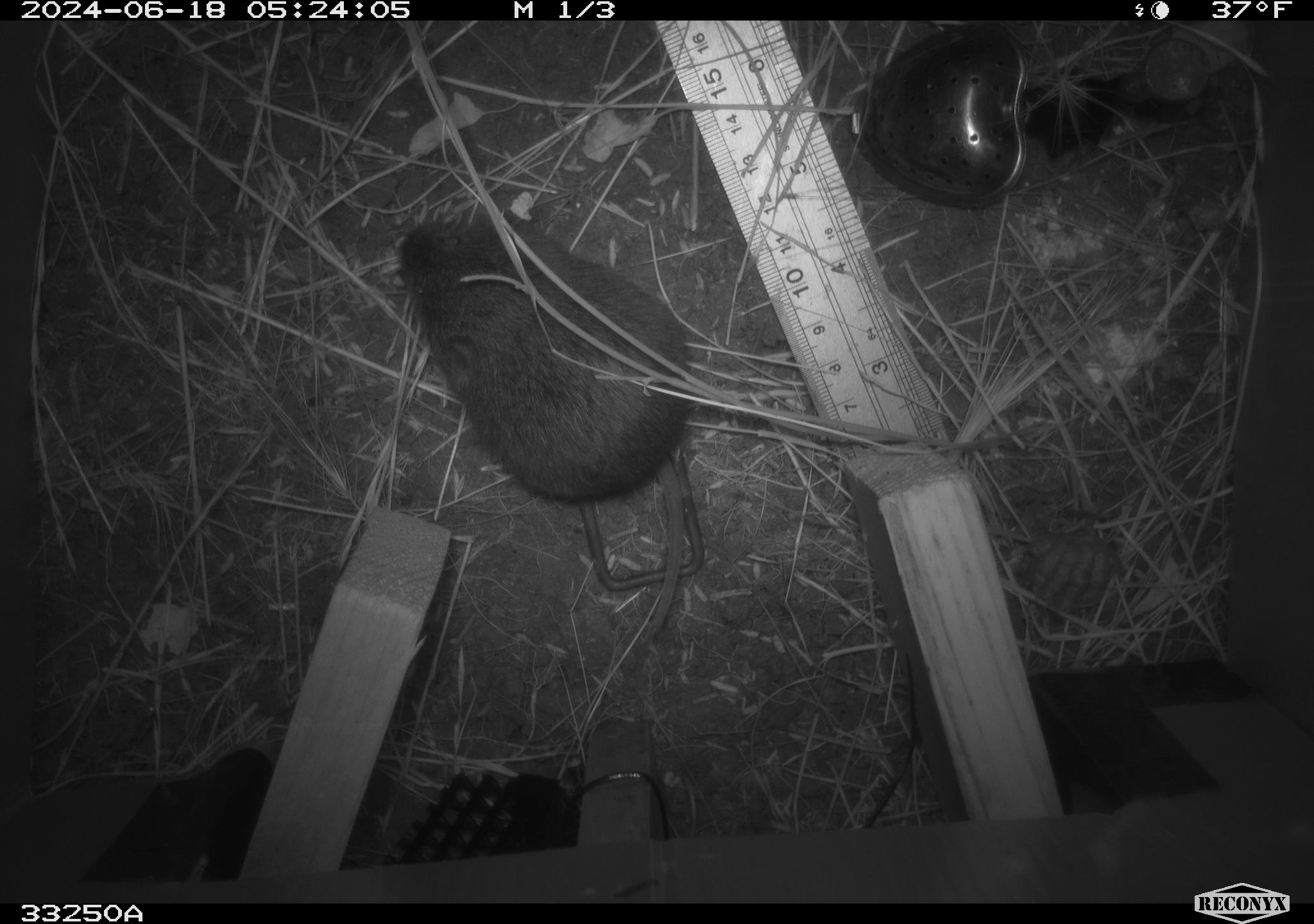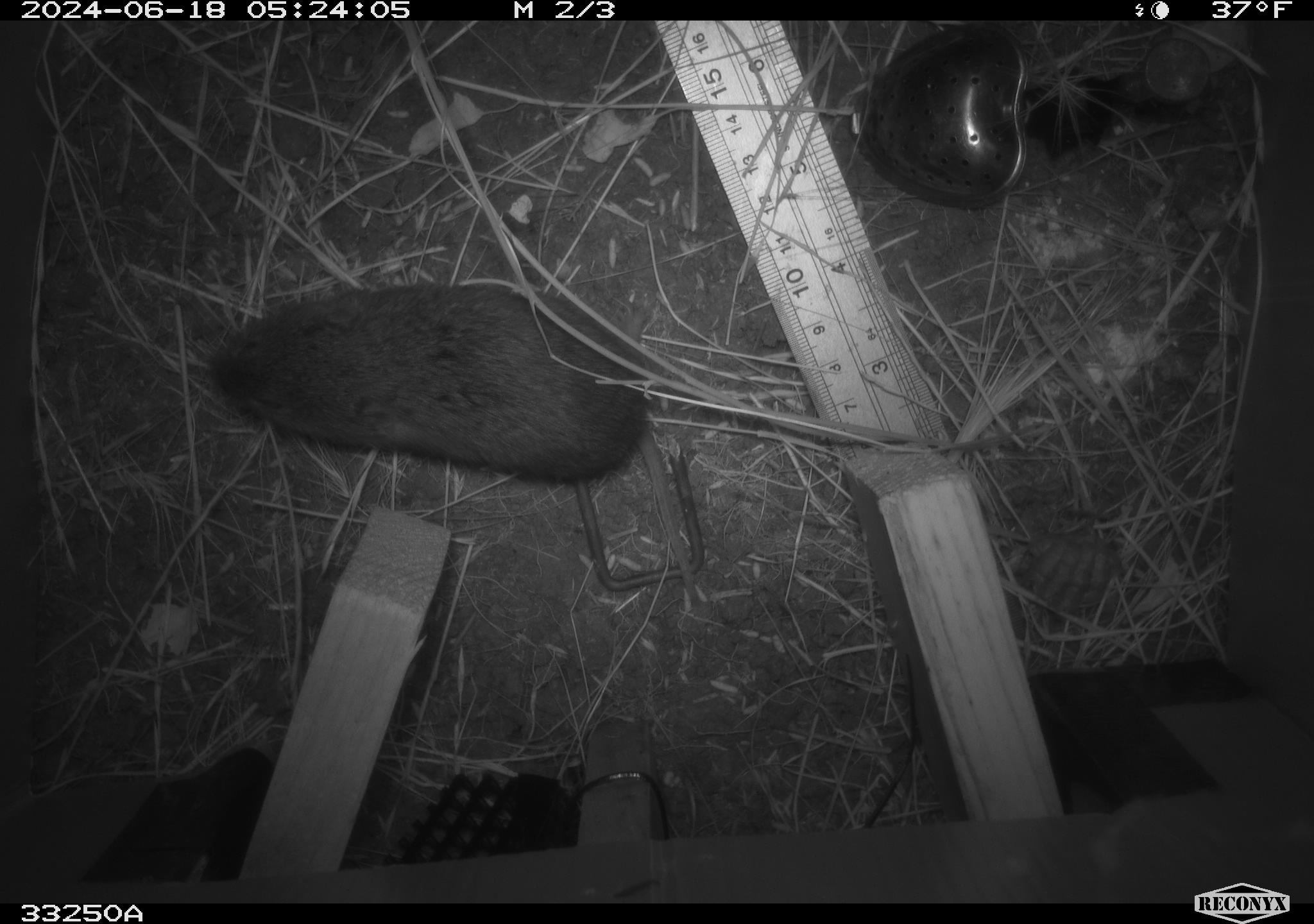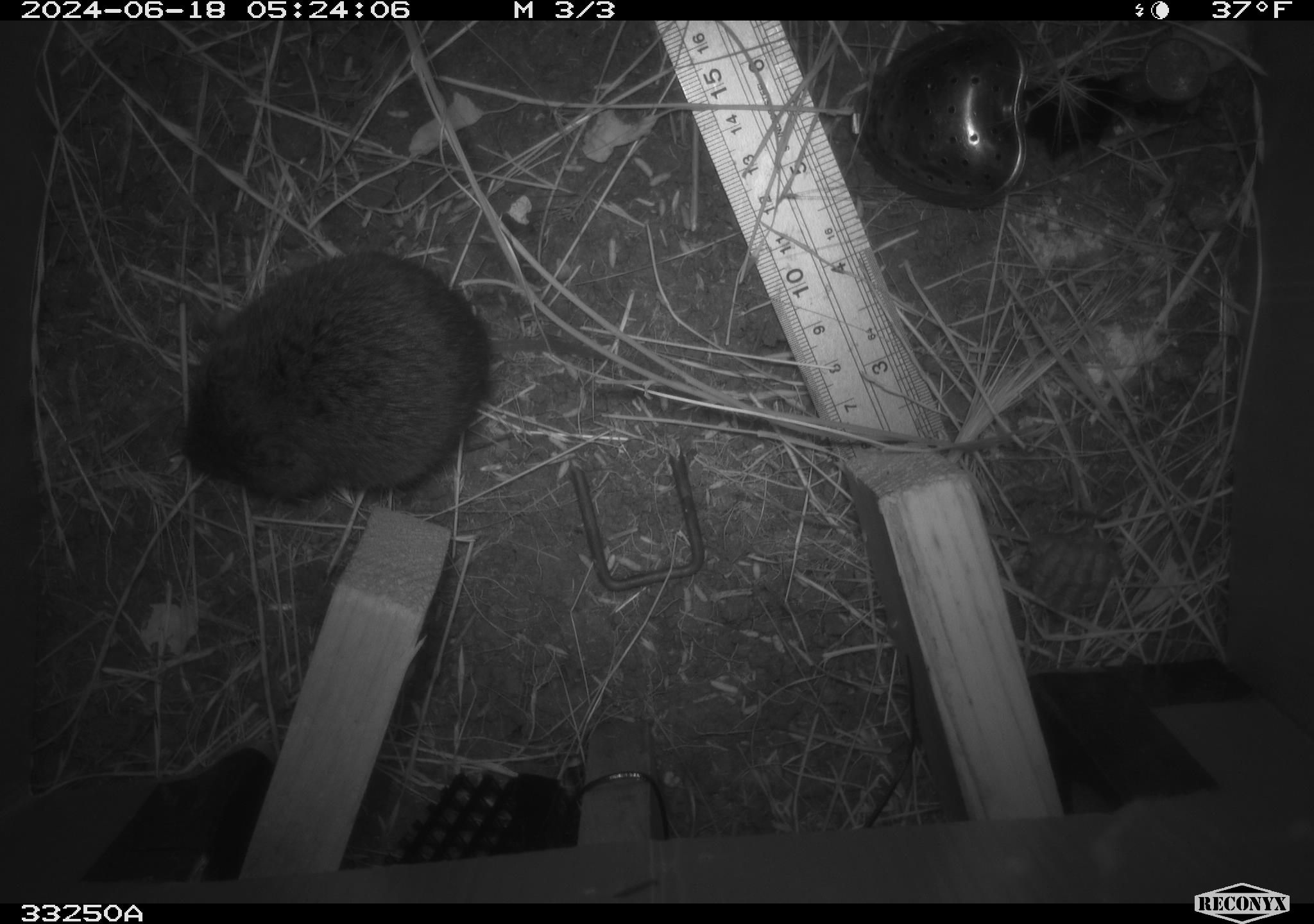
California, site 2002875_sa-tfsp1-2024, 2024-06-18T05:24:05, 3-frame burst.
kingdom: Animalia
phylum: Chordata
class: Mammalia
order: Rodentia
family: Cricetidae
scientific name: Arvicolinae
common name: voles, lemmings, and muskrats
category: arvicolinae subfamily